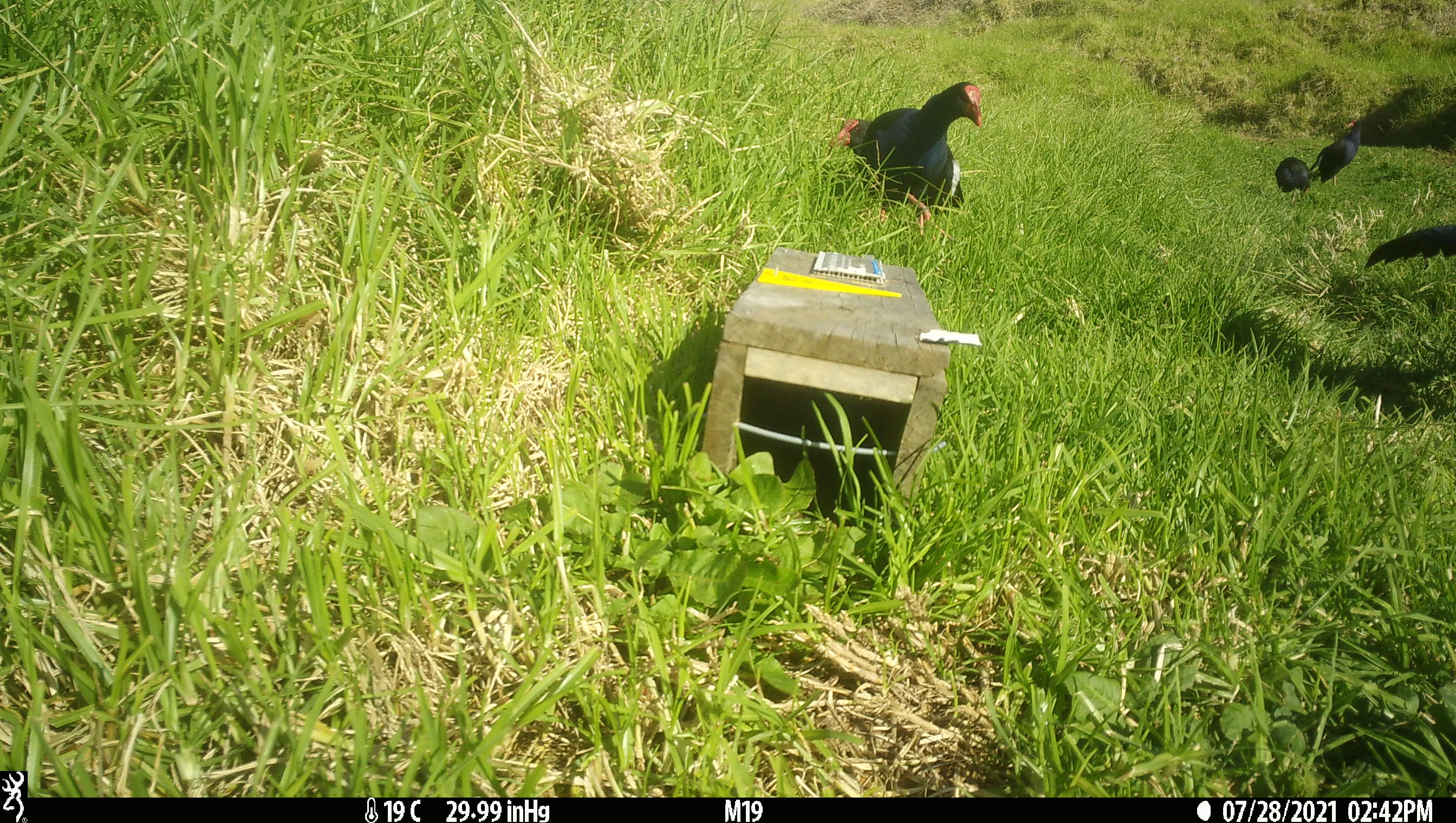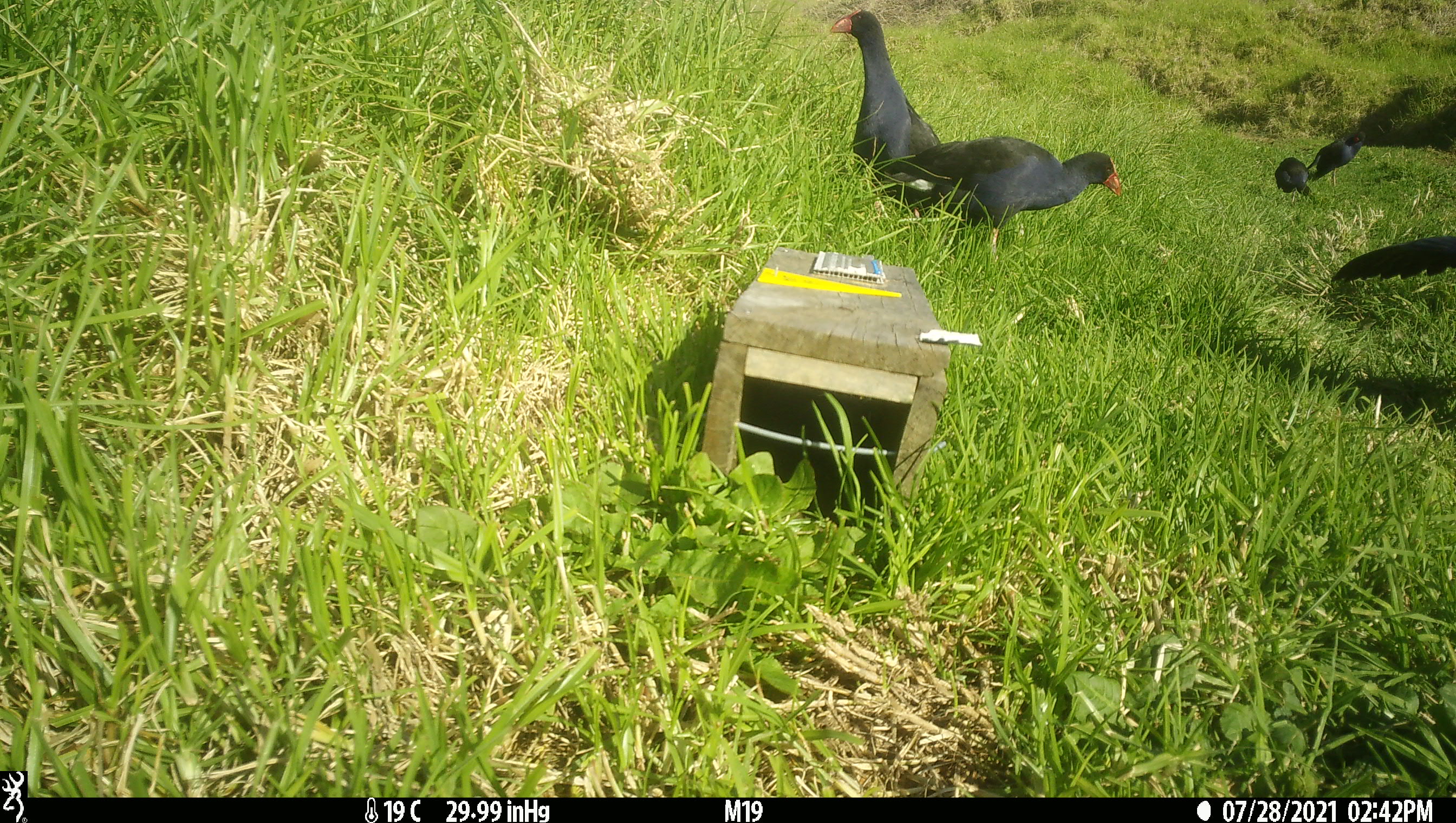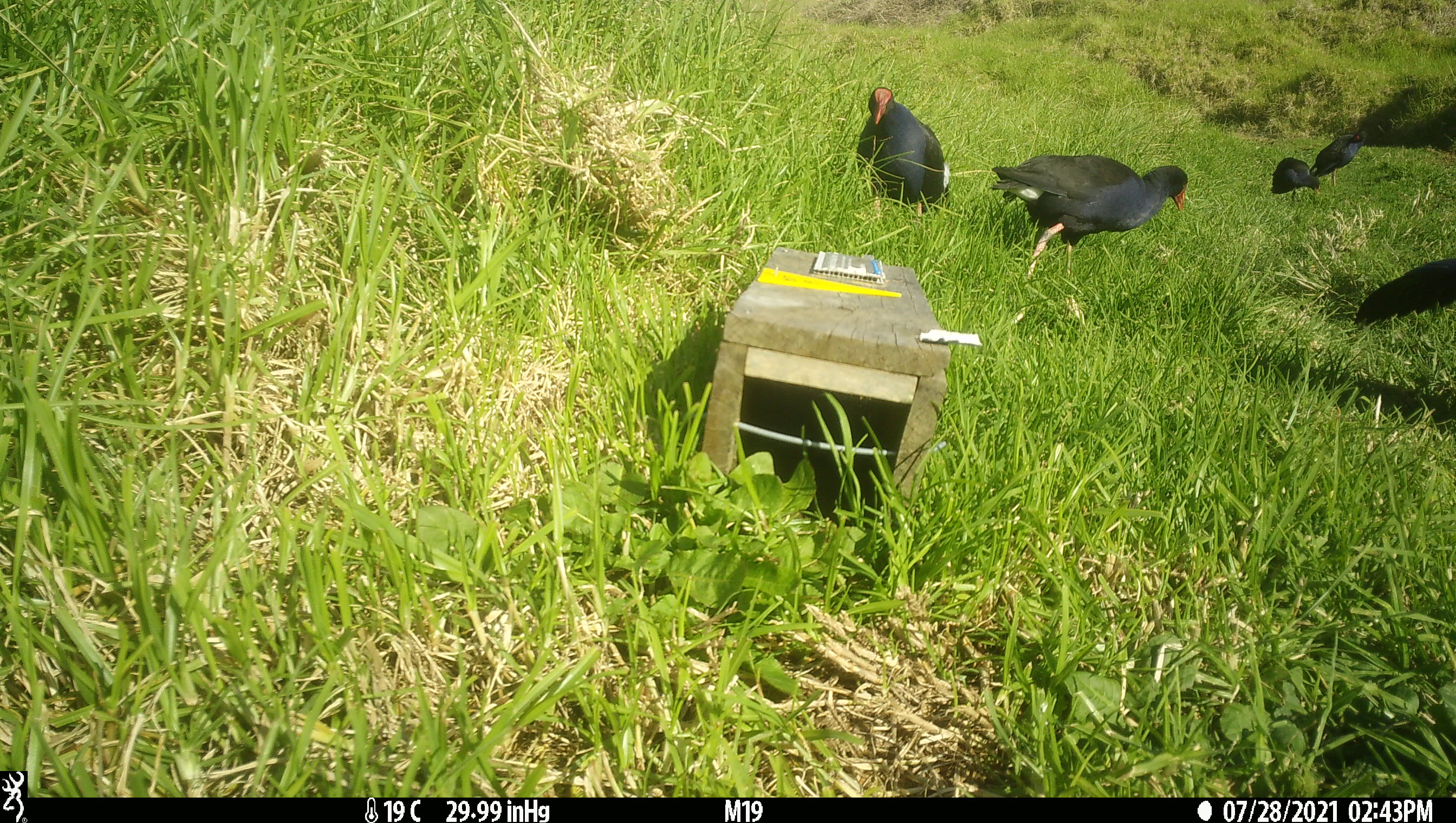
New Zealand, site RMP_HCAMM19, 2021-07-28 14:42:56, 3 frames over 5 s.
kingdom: Animalia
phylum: Chordata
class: Aves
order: Gruiformes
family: Rallidae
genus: Porphyrio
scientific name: Porphyrio melanotus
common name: australasian swamphen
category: pukeko